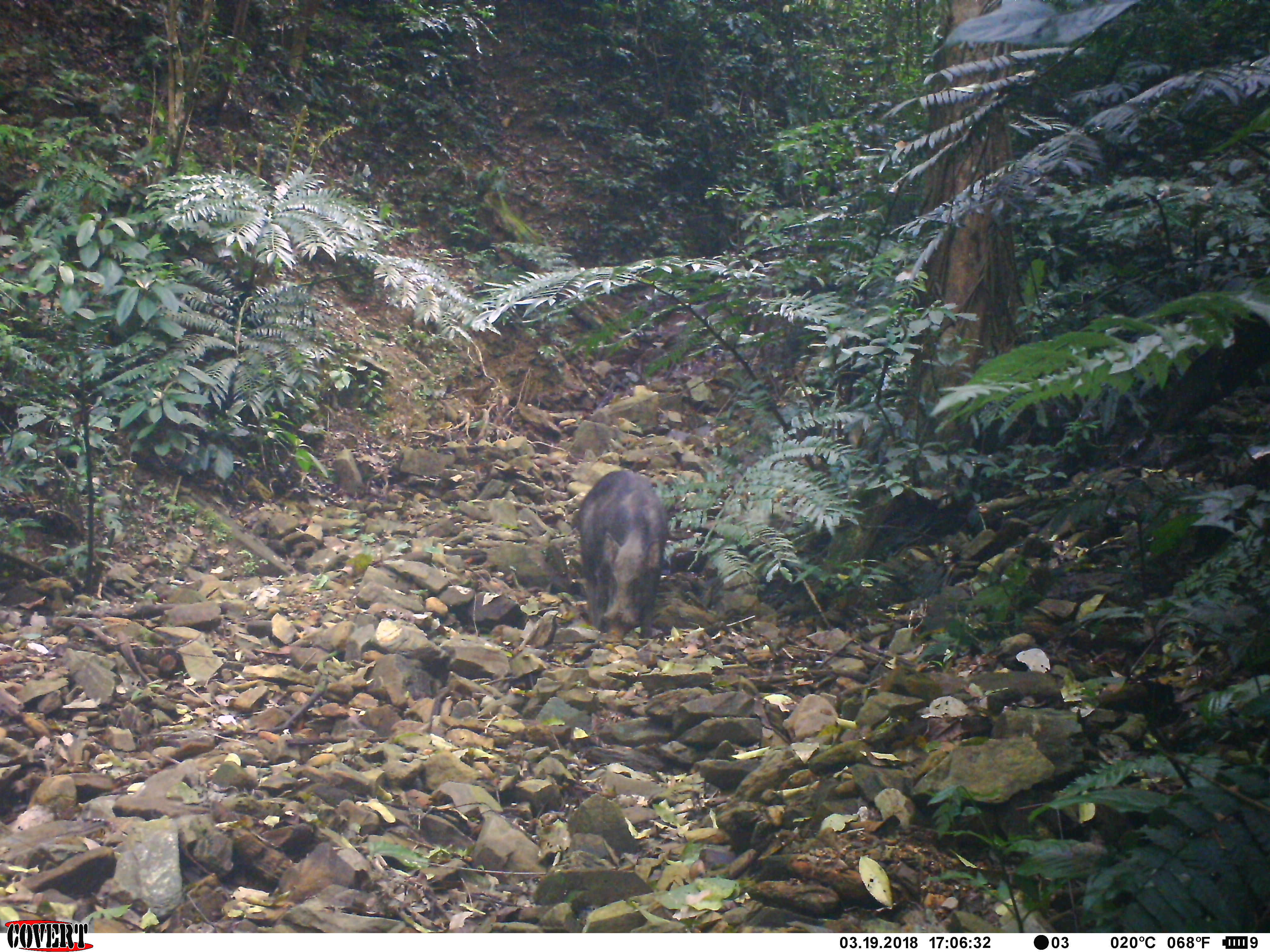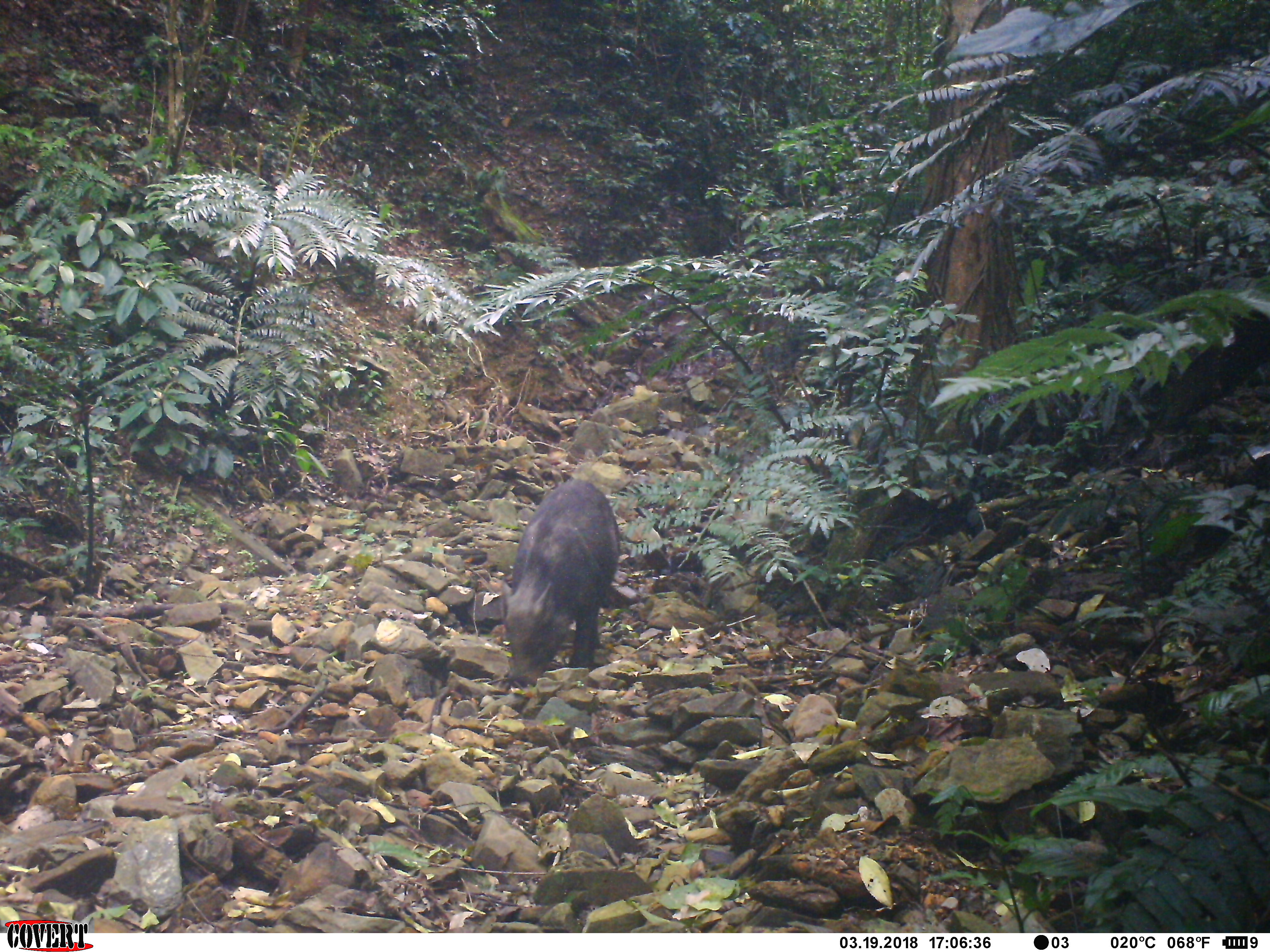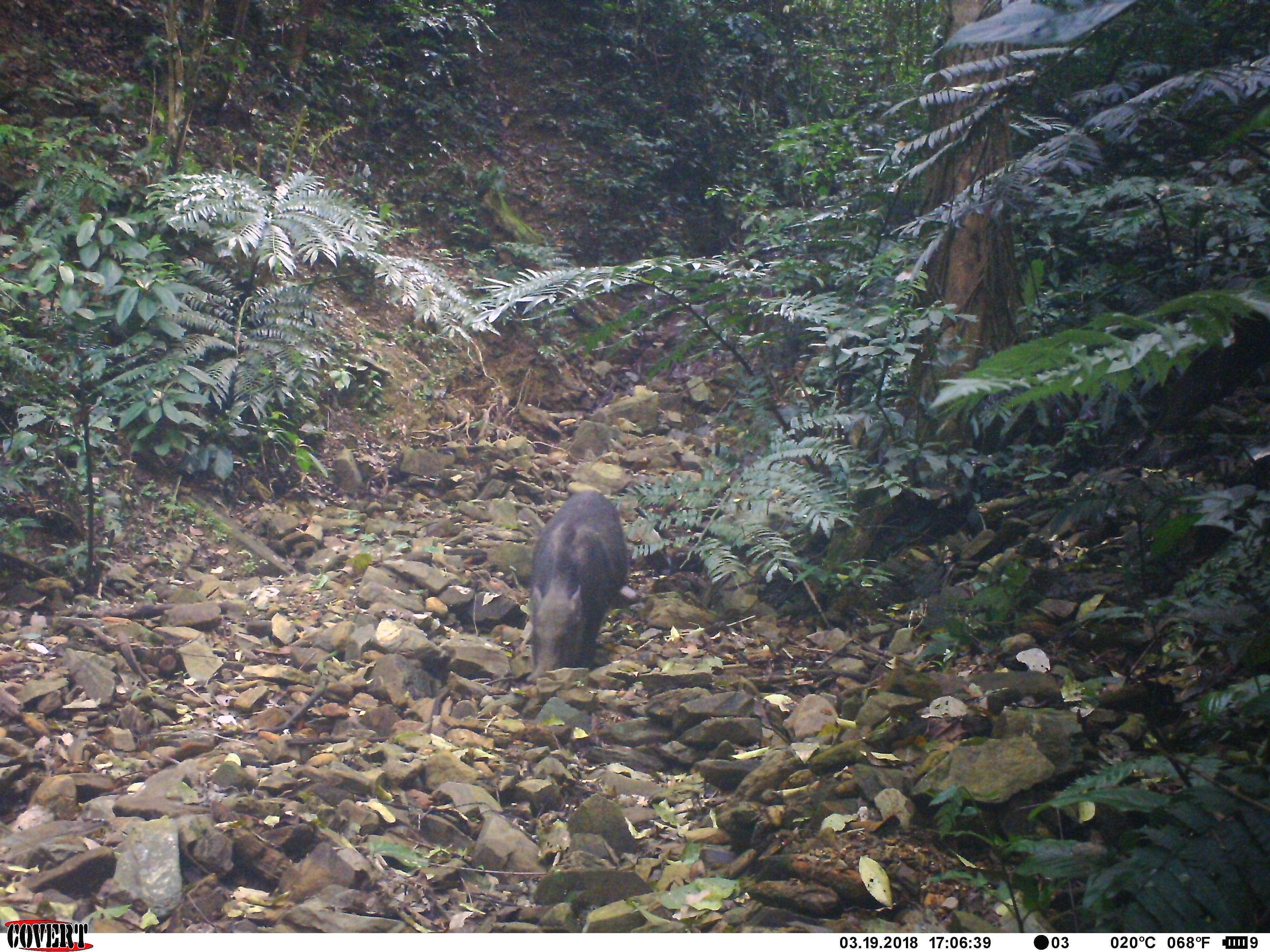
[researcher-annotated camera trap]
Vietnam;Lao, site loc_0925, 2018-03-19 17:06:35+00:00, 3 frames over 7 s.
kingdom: Animalia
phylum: Chordata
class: Mammalia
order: Artiodactyla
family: Suidae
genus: Sus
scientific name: Sus scrofa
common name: eurasian wild pig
Eurasian wild pig (Sus scrofa). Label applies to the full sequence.